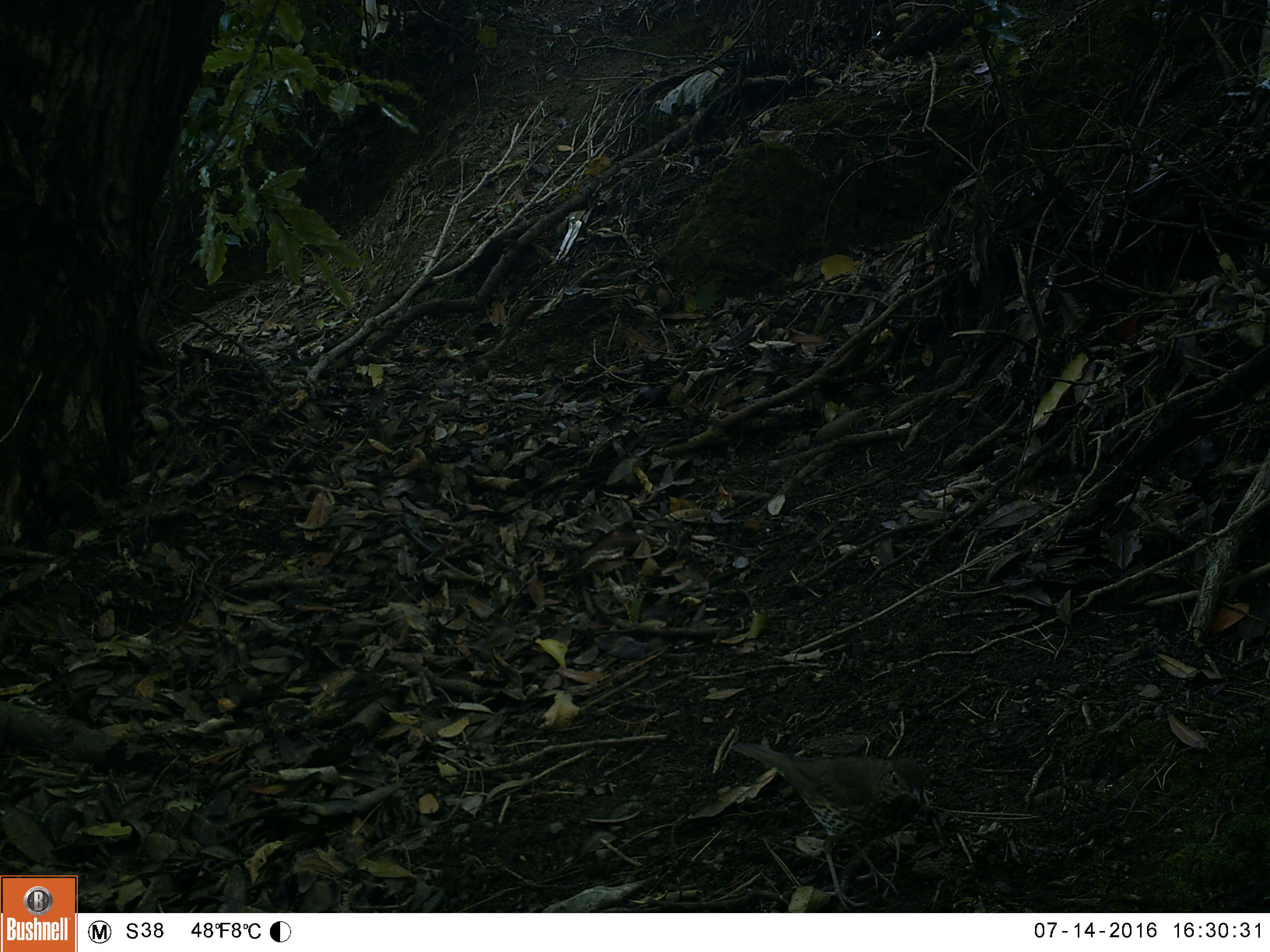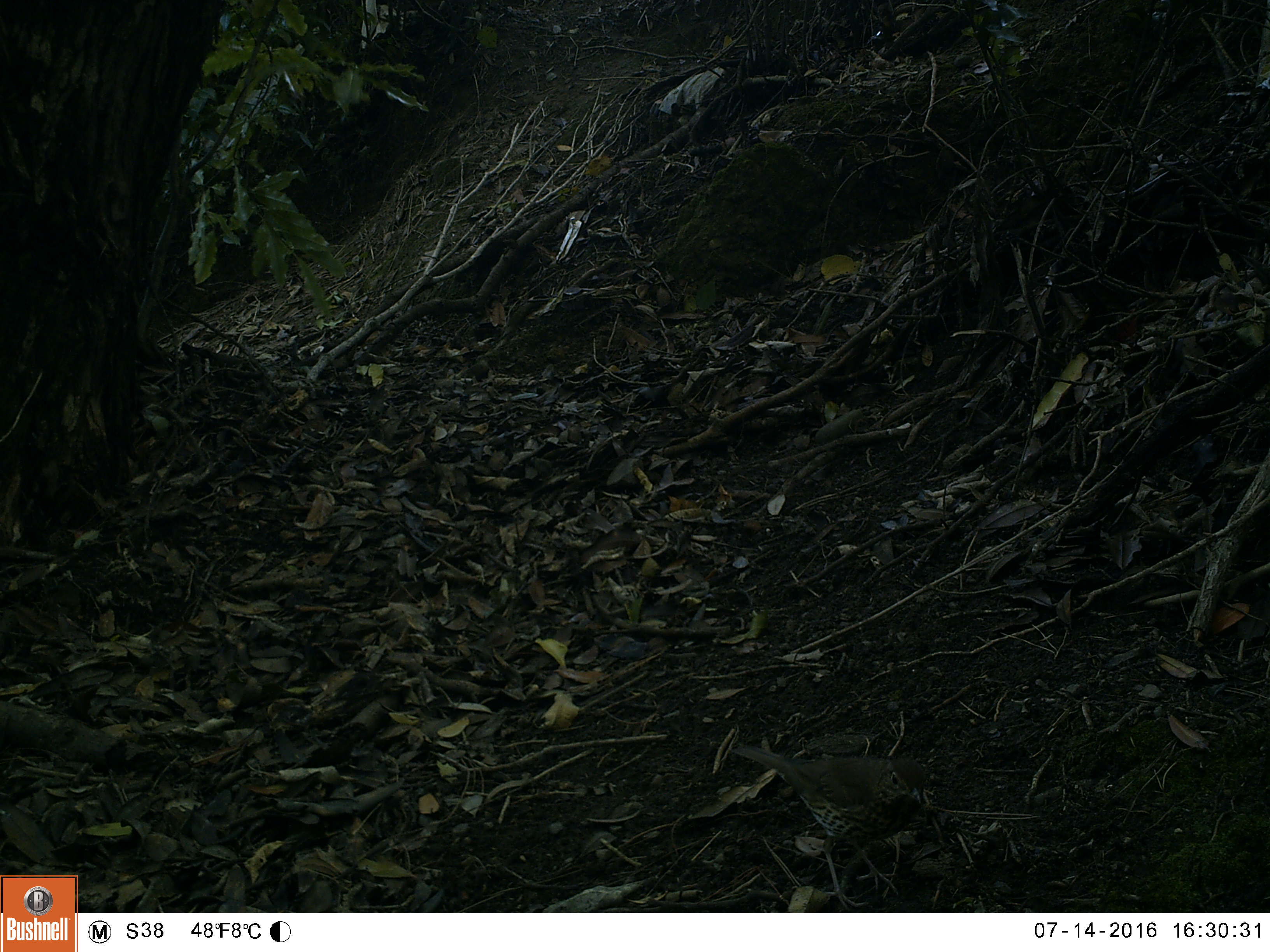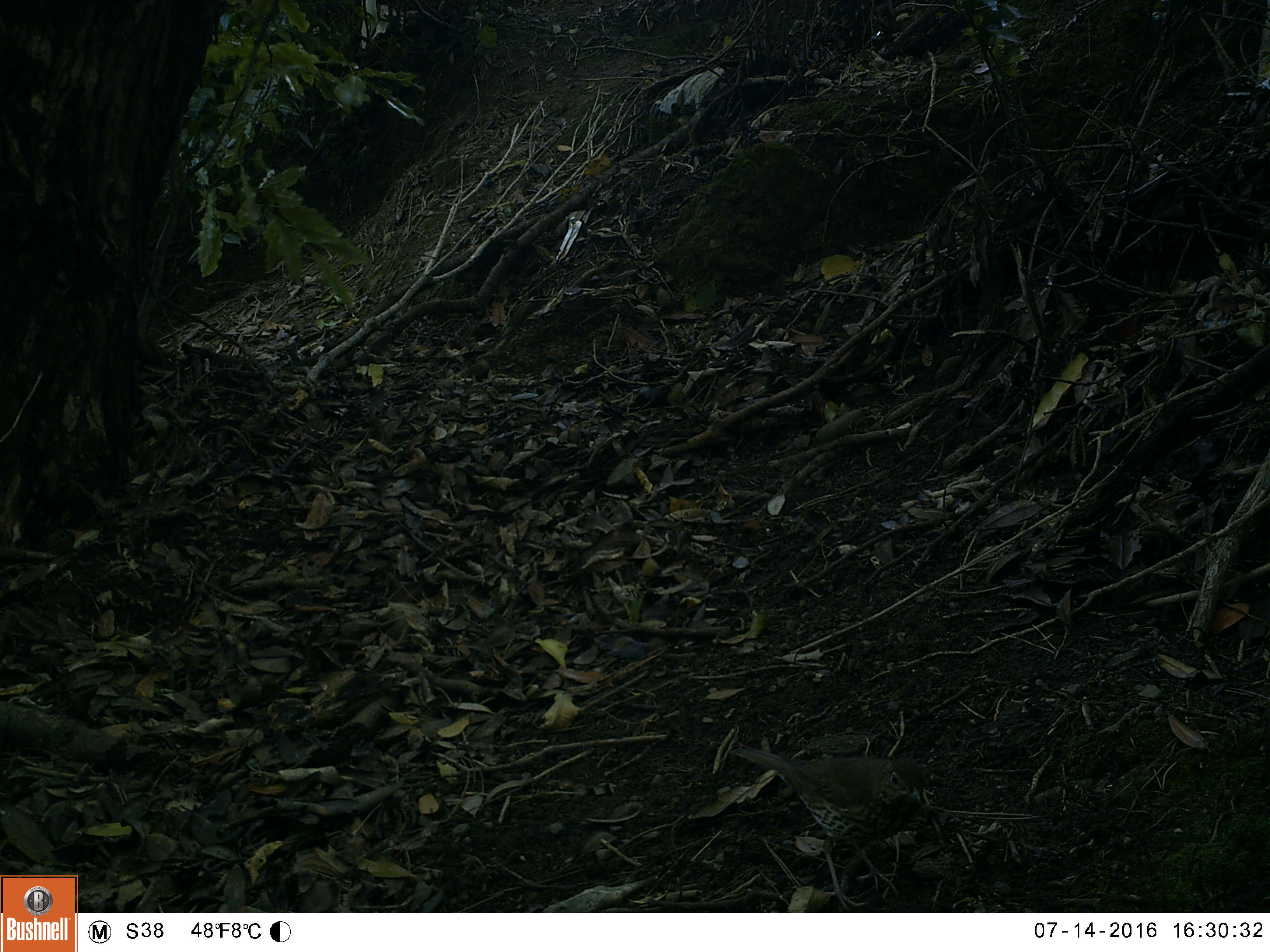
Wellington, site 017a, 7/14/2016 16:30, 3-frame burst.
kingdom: Animalia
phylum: Chordata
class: Aves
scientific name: Aves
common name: bird